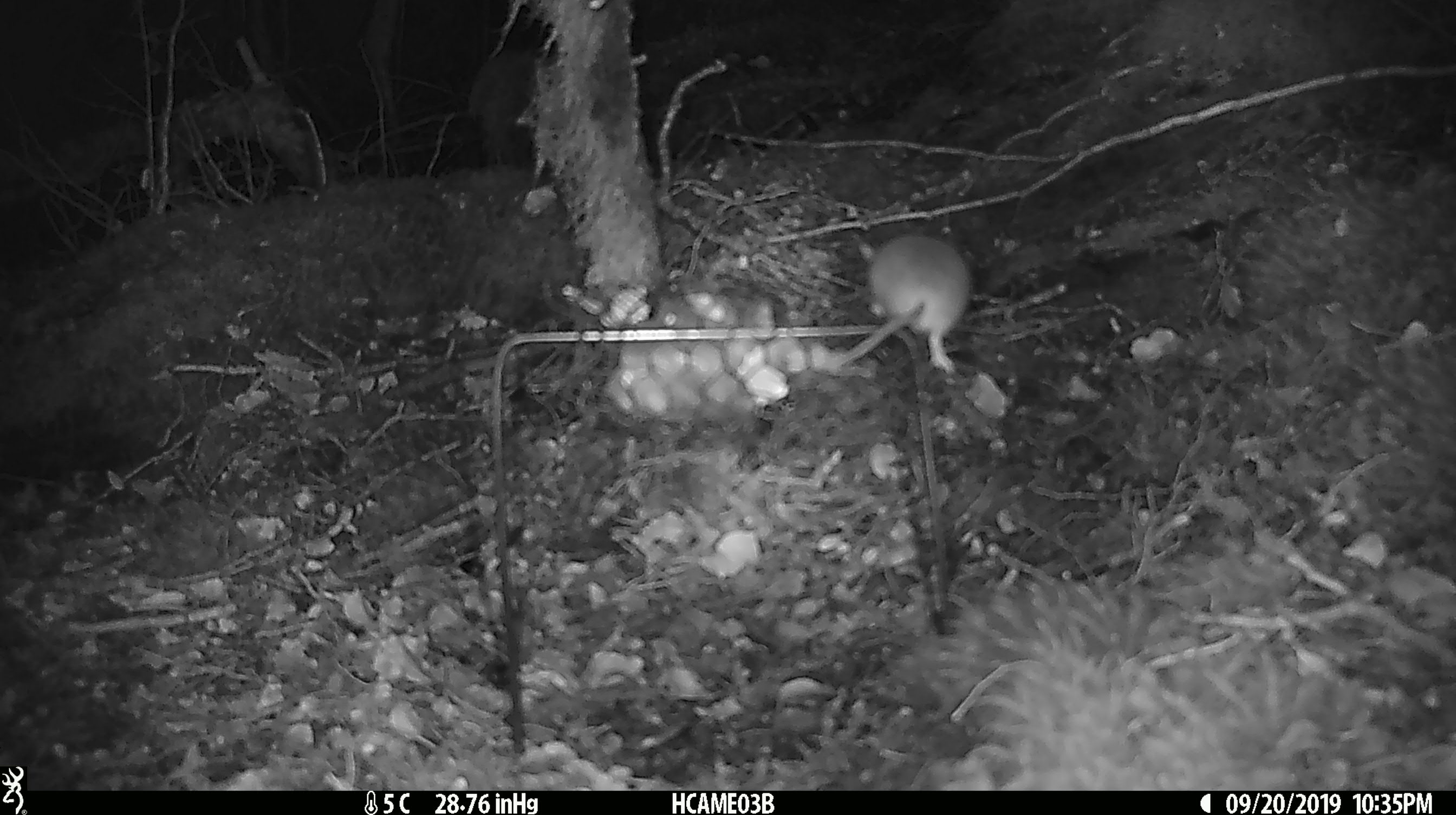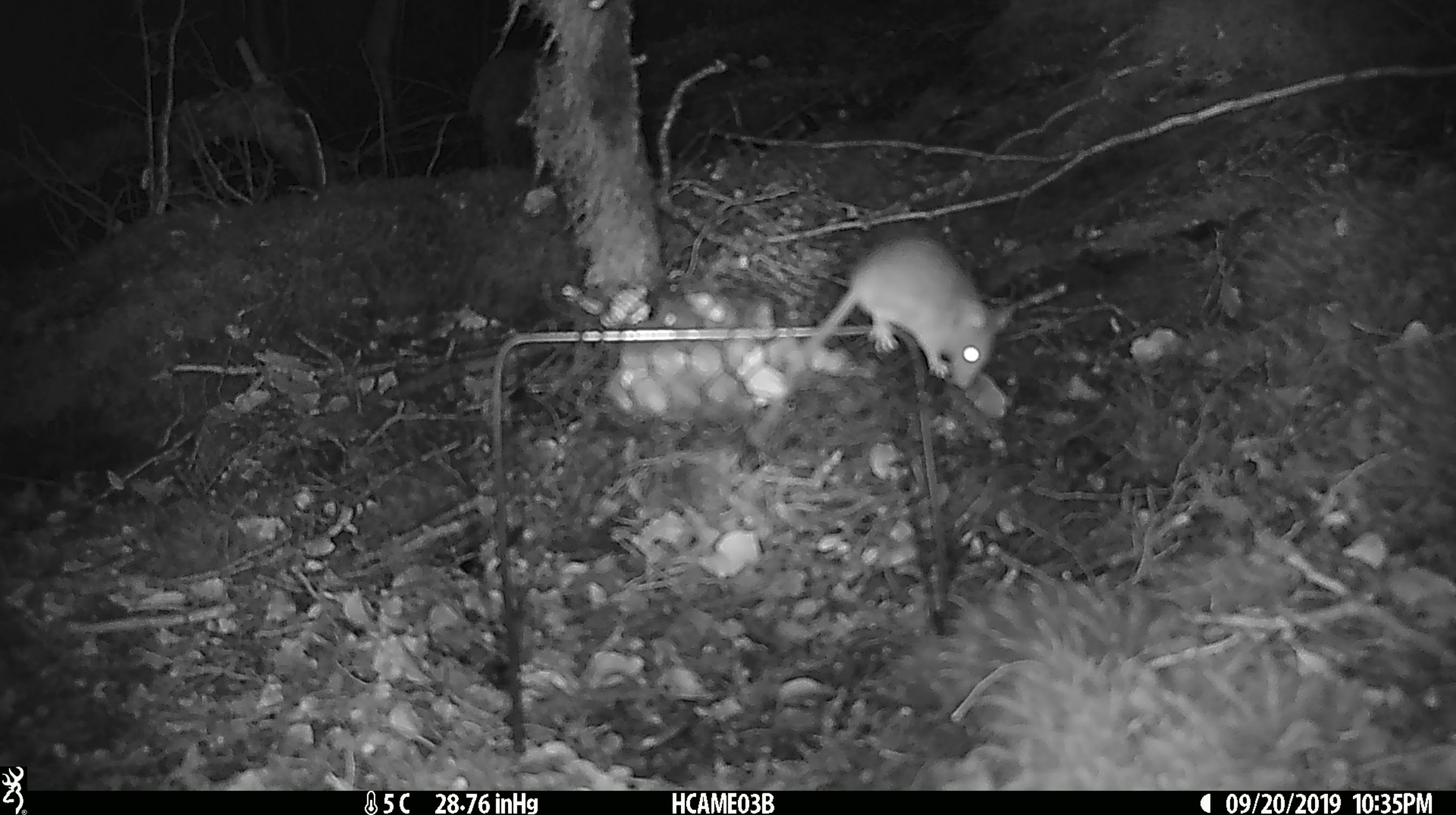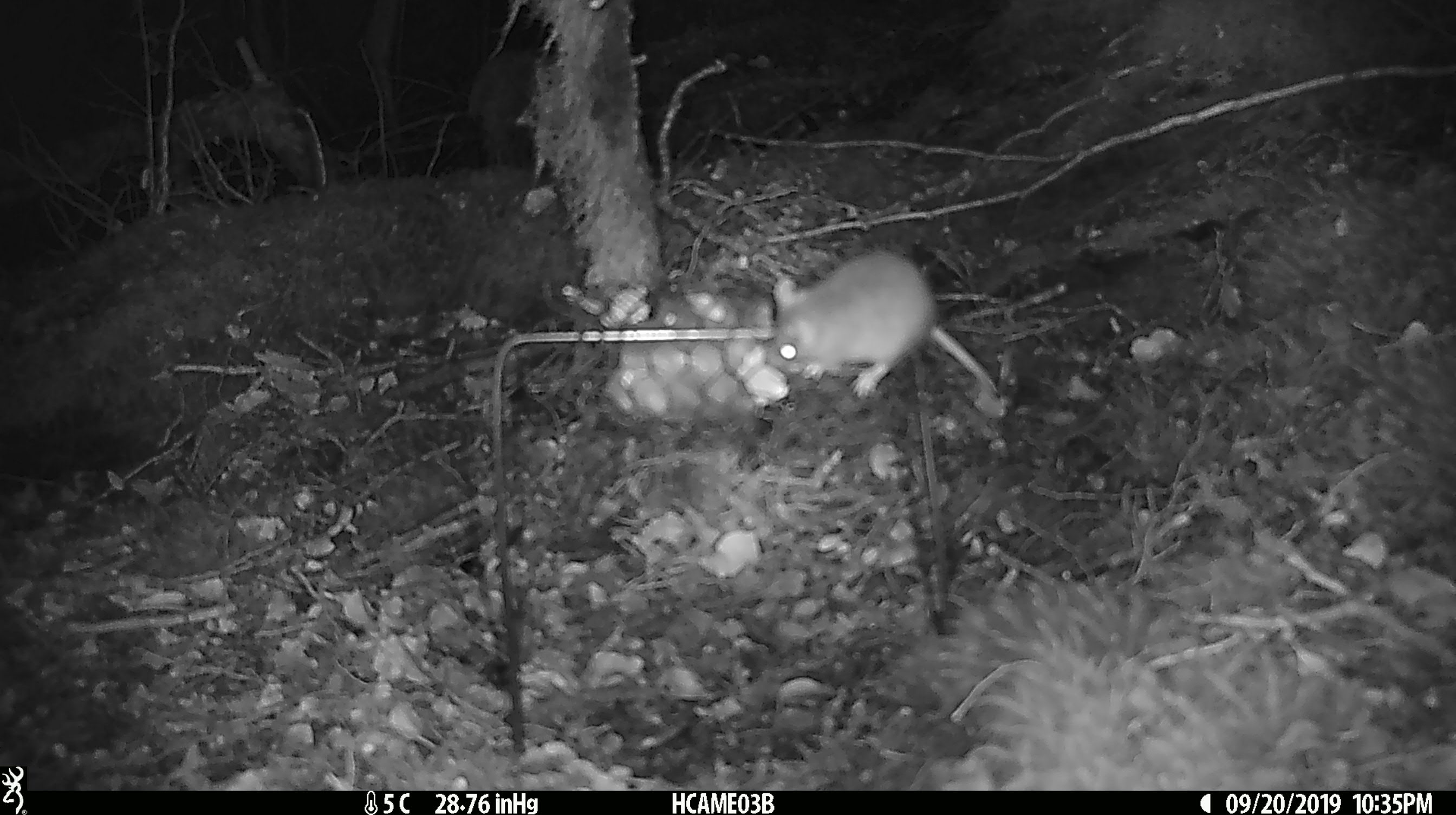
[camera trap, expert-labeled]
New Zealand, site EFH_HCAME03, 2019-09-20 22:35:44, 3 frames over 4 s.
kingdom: Animalia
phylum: Chordata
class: Mammalia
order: Rodentia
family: Muridae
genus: Mus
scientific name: Mus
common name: mouse